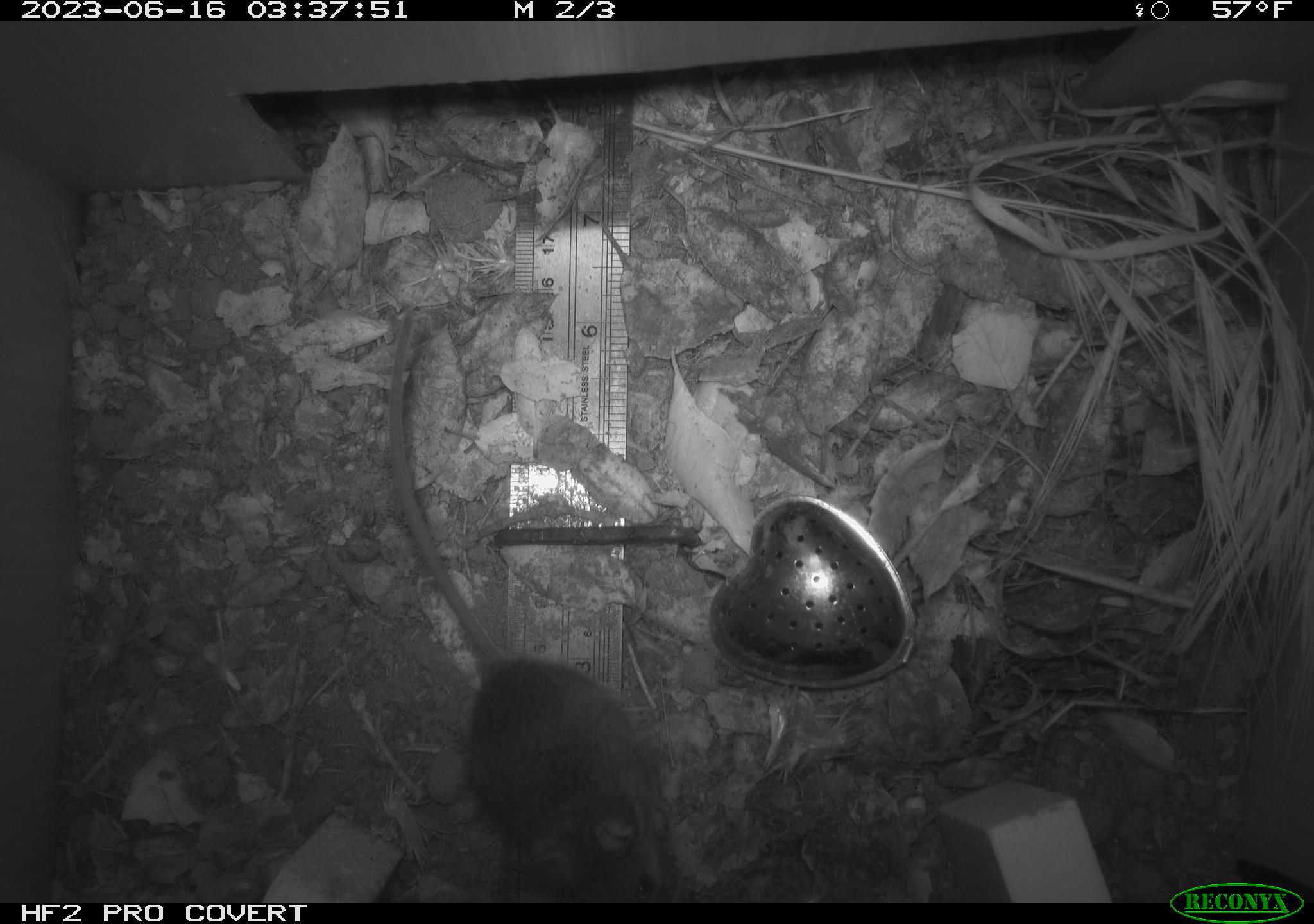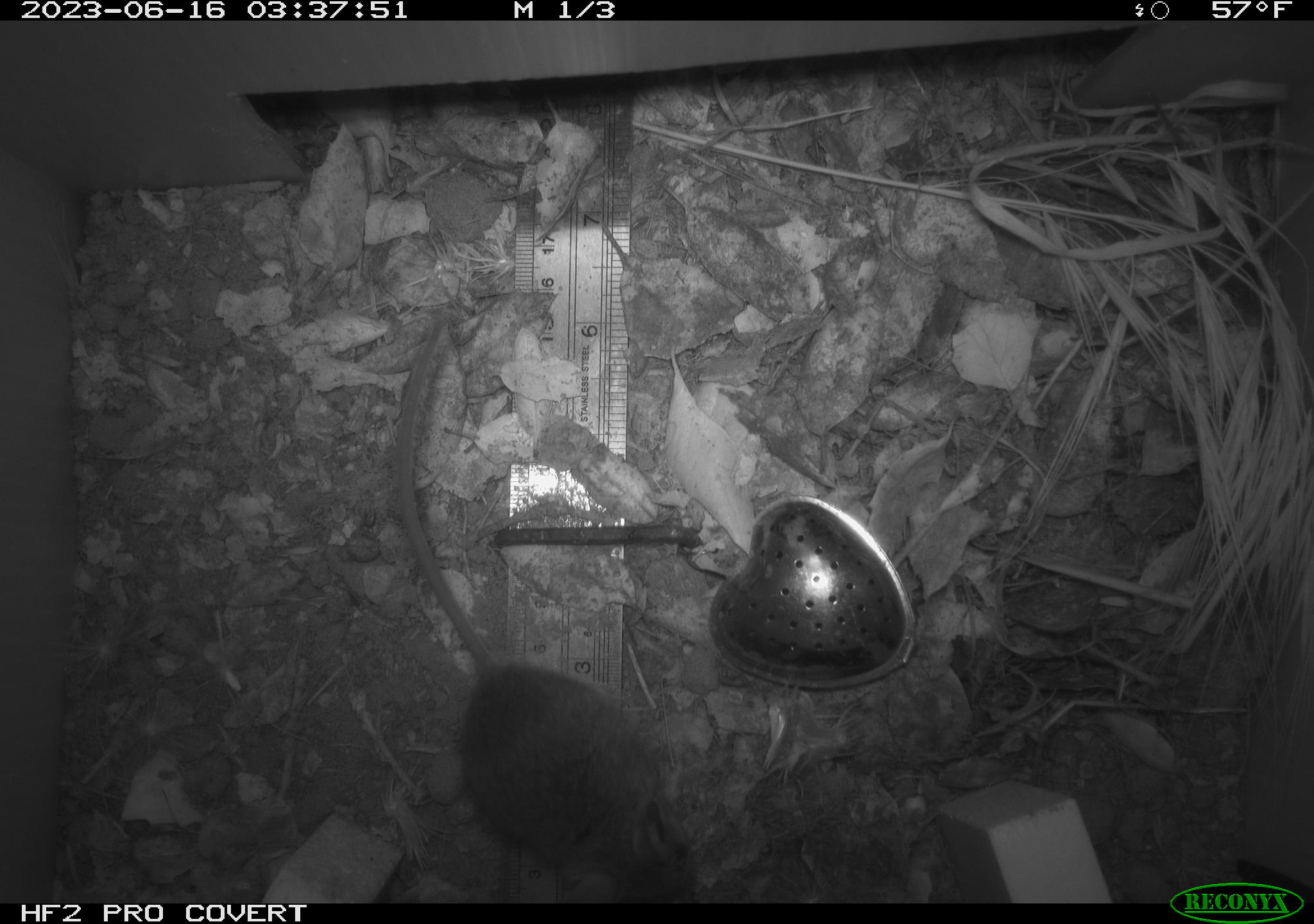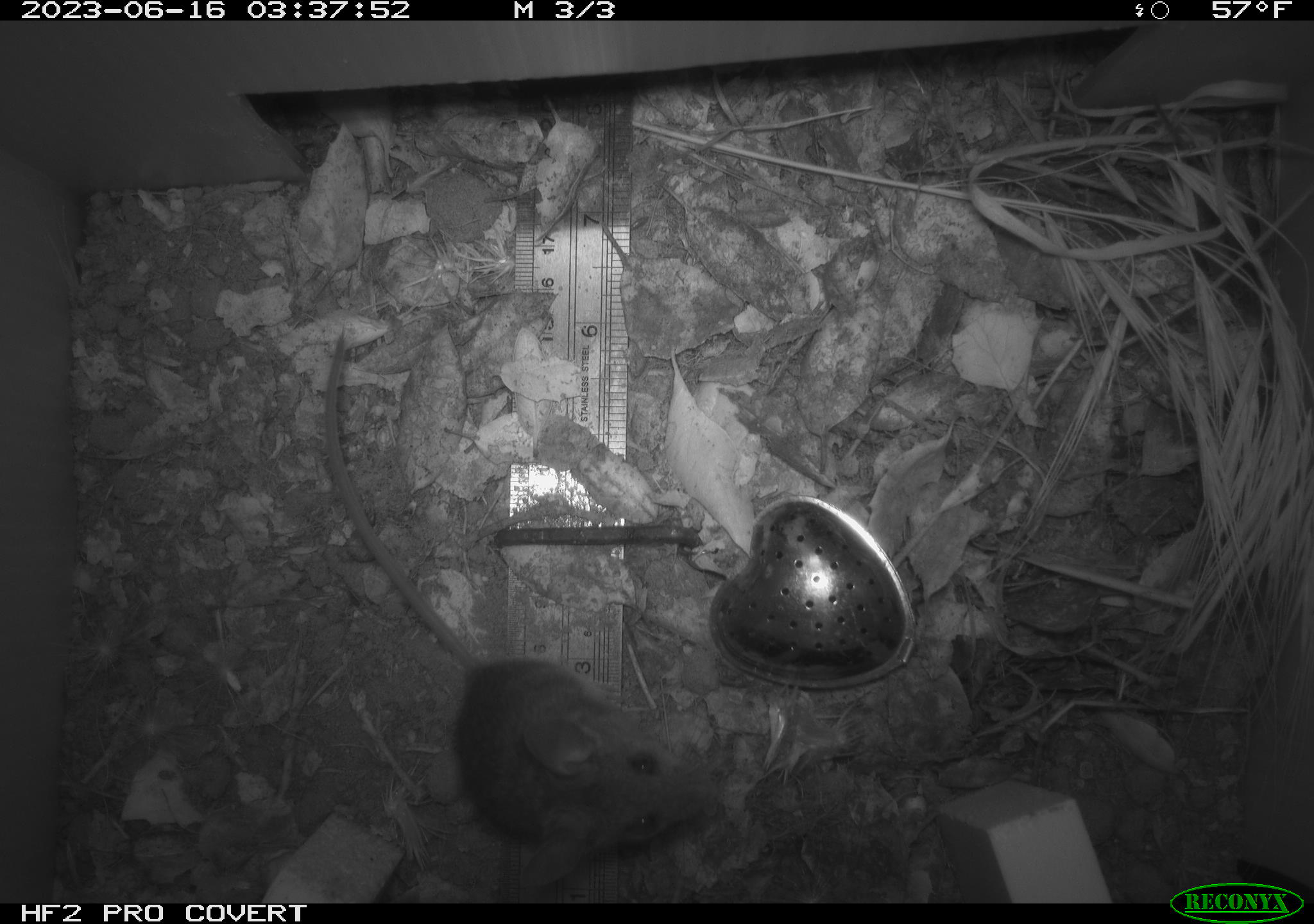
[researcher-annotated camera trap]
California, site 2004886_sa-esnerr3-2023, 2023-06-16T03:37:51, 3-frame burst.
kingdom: Animalia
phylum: Chordata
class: Mammalia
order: Rodentia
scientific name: Rodentia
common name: mouse species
Mouse species (Rodentia).